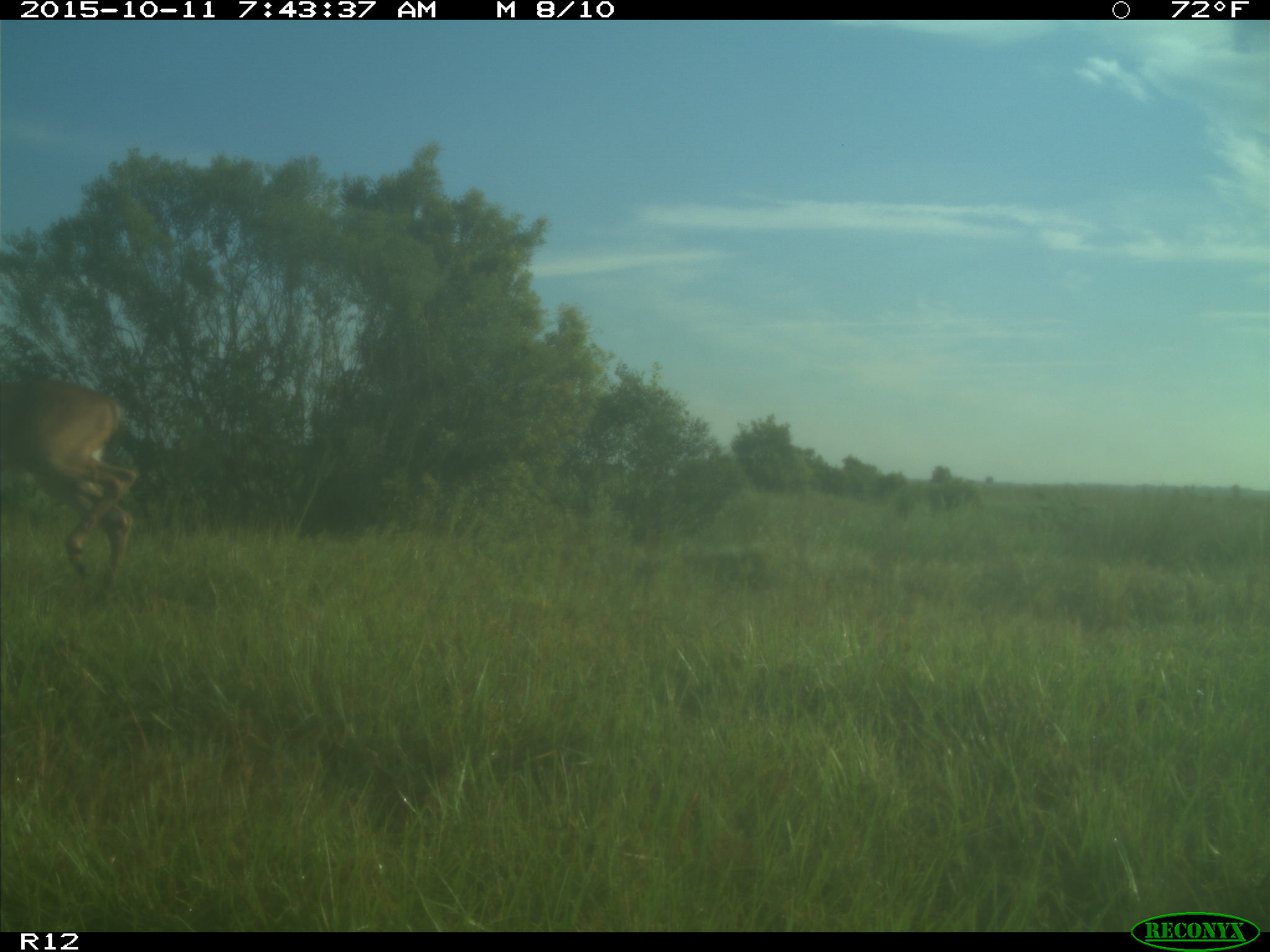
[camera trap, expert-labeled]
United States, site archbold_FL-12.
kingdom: Animalia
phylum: Chordata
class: Mammalia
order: Artiodactyla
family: Cervidae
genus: Odocoileus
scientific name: Odocoileus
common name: deer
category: unidentified deer